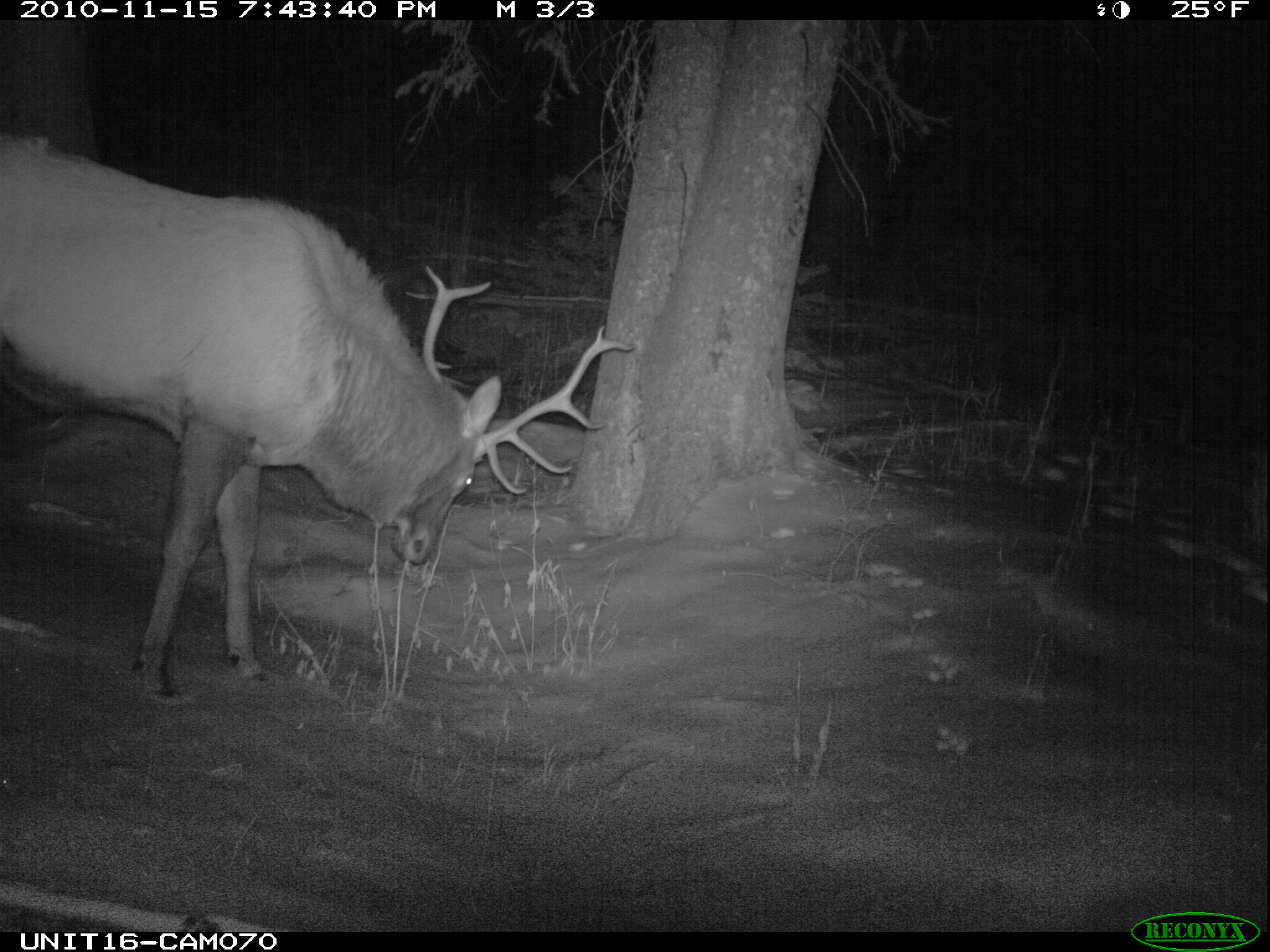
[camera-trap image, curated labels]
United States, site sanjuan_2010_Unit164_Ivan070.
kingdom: Animalia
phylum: Chordata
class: Mammalia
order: Artiodactyla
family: Cervidae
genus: Cervus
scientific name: Cervus elaphus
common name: red deer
Cervus elaphus (red deer).